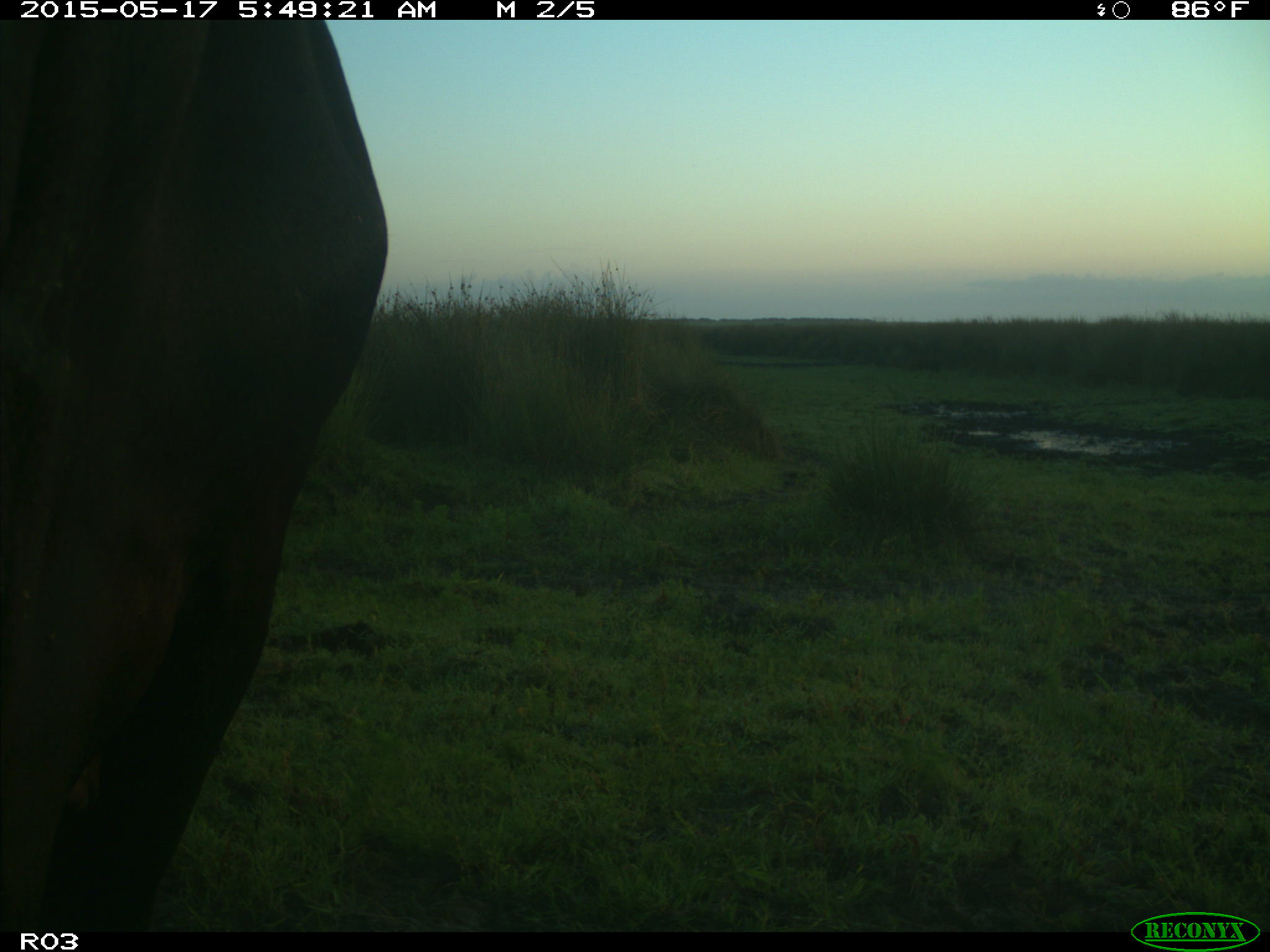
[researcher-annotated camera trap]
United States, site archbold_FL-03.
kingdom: Animalia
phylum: Chordata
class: Mammalia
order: Artiodactyla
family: Bovidae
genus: Bos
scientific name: Bos taurus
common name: domestic cow